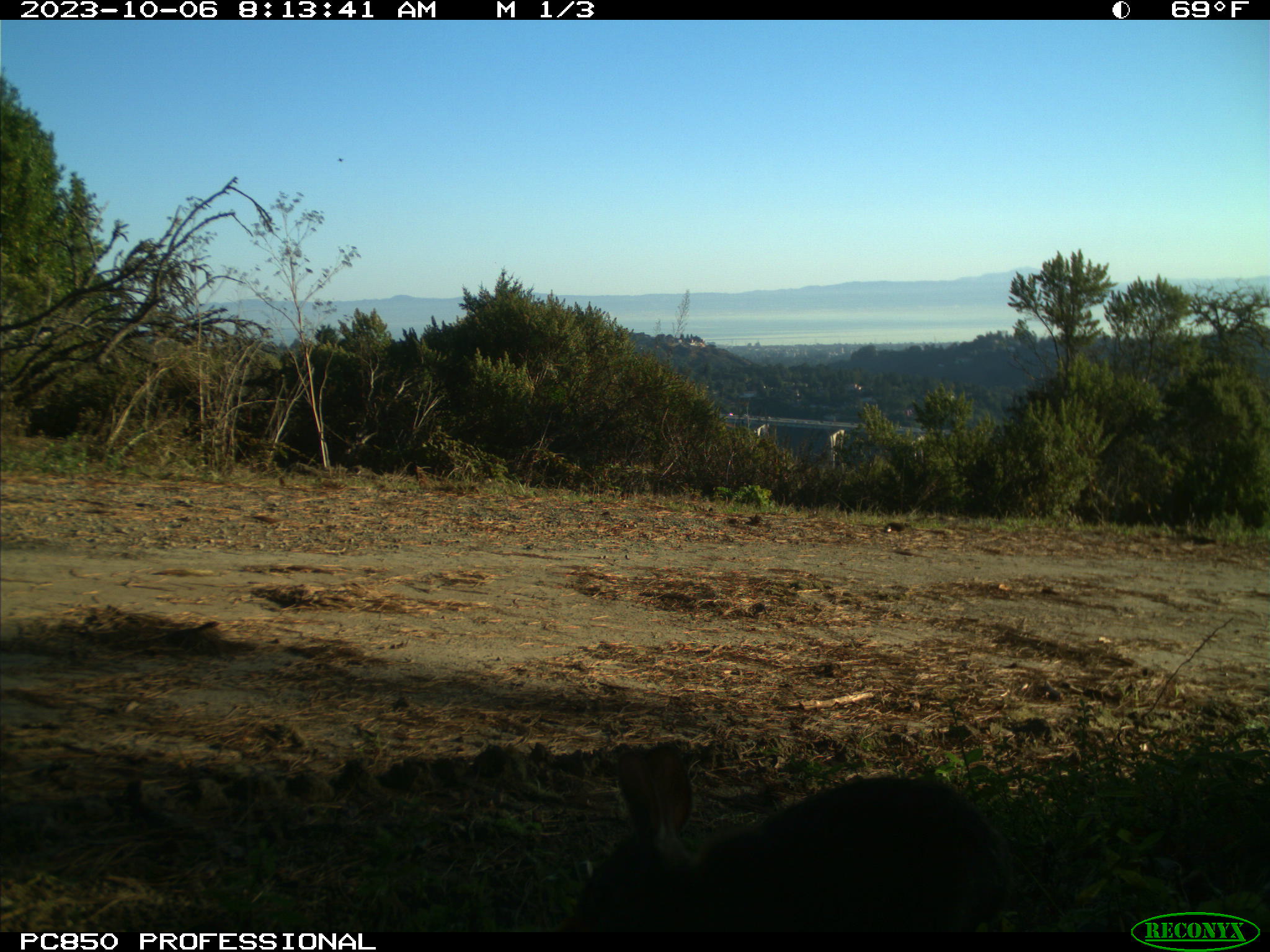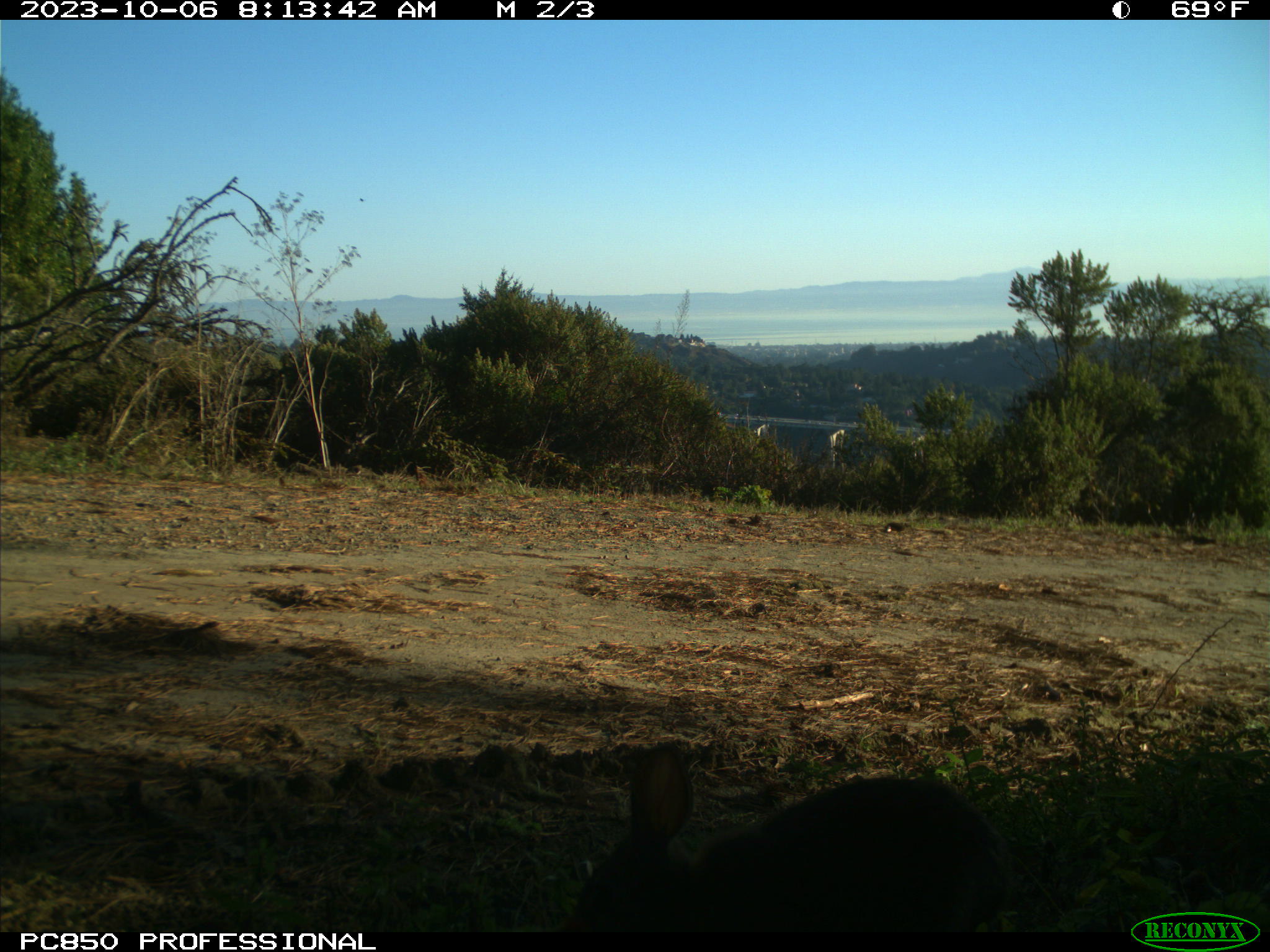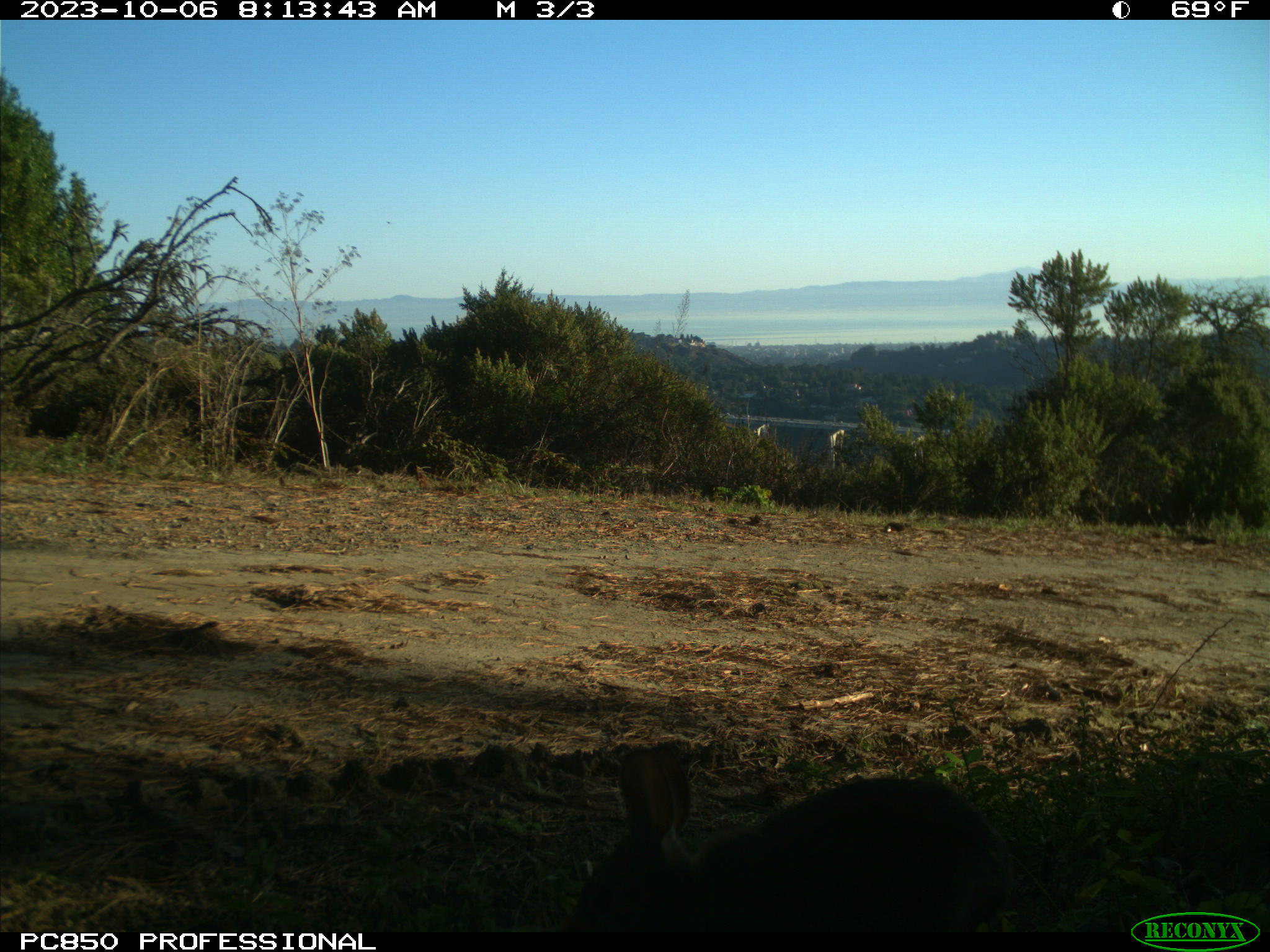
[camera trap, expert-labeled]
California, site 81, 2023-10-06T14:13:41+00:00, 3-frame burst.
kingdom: Animalia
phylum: Chordata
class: Mammalia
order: Lagomorpha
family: Leporidae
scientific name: Leporidae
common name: rabbit